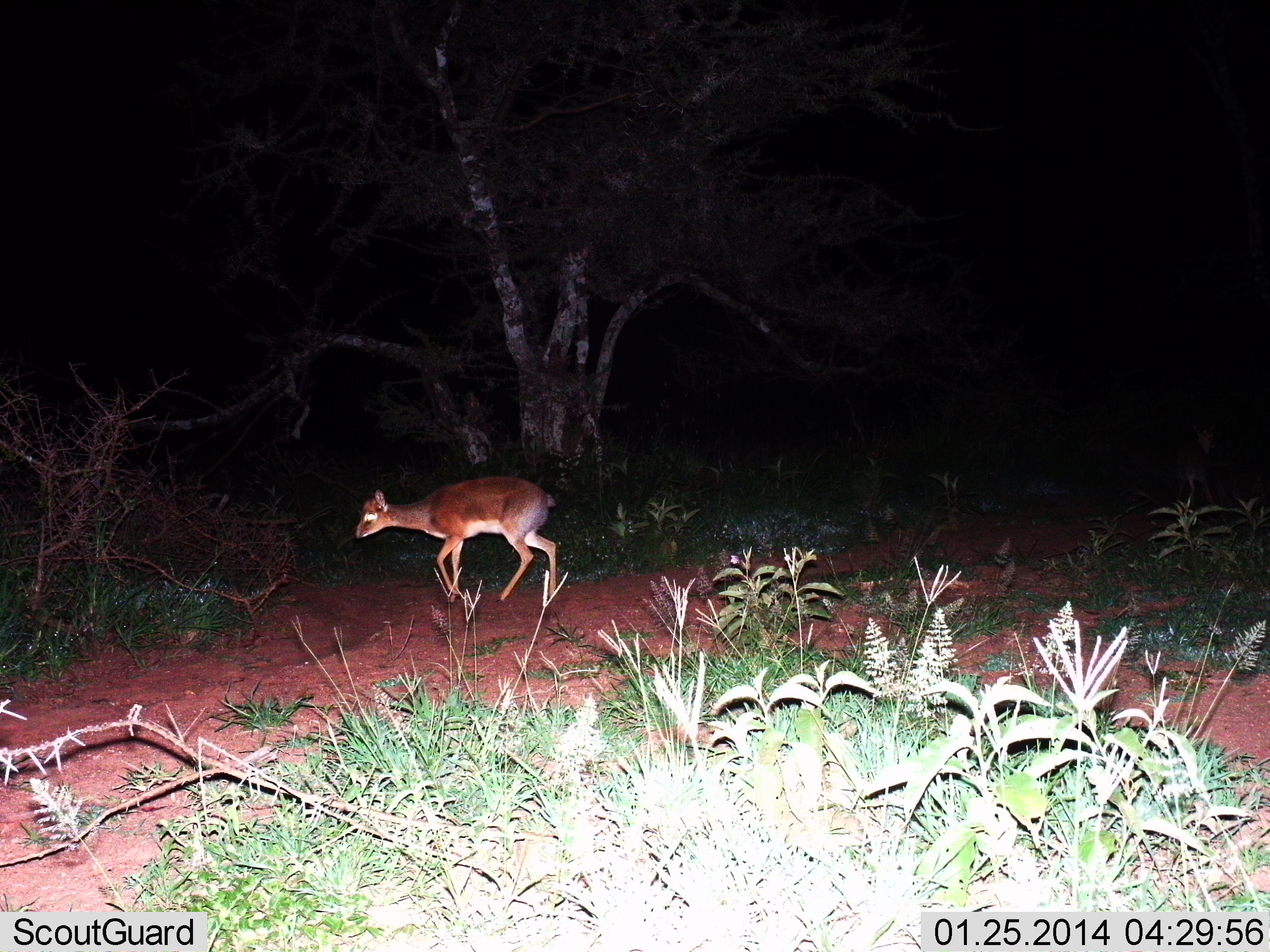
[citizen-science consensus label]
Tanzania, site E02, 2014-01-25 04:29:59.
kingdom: Animalia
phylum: Chordata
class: Mammalia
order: Artiodactyla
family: Bovidae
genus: Madoqua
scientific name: Madoqua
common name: dikdik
Dikdik (Madoqua), count 1. Behavior (volunteer vote fractions): standing 10%, resting 0%, moving 90%, interacting 0%. Young present (vote fraction): 0%. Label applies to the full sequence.